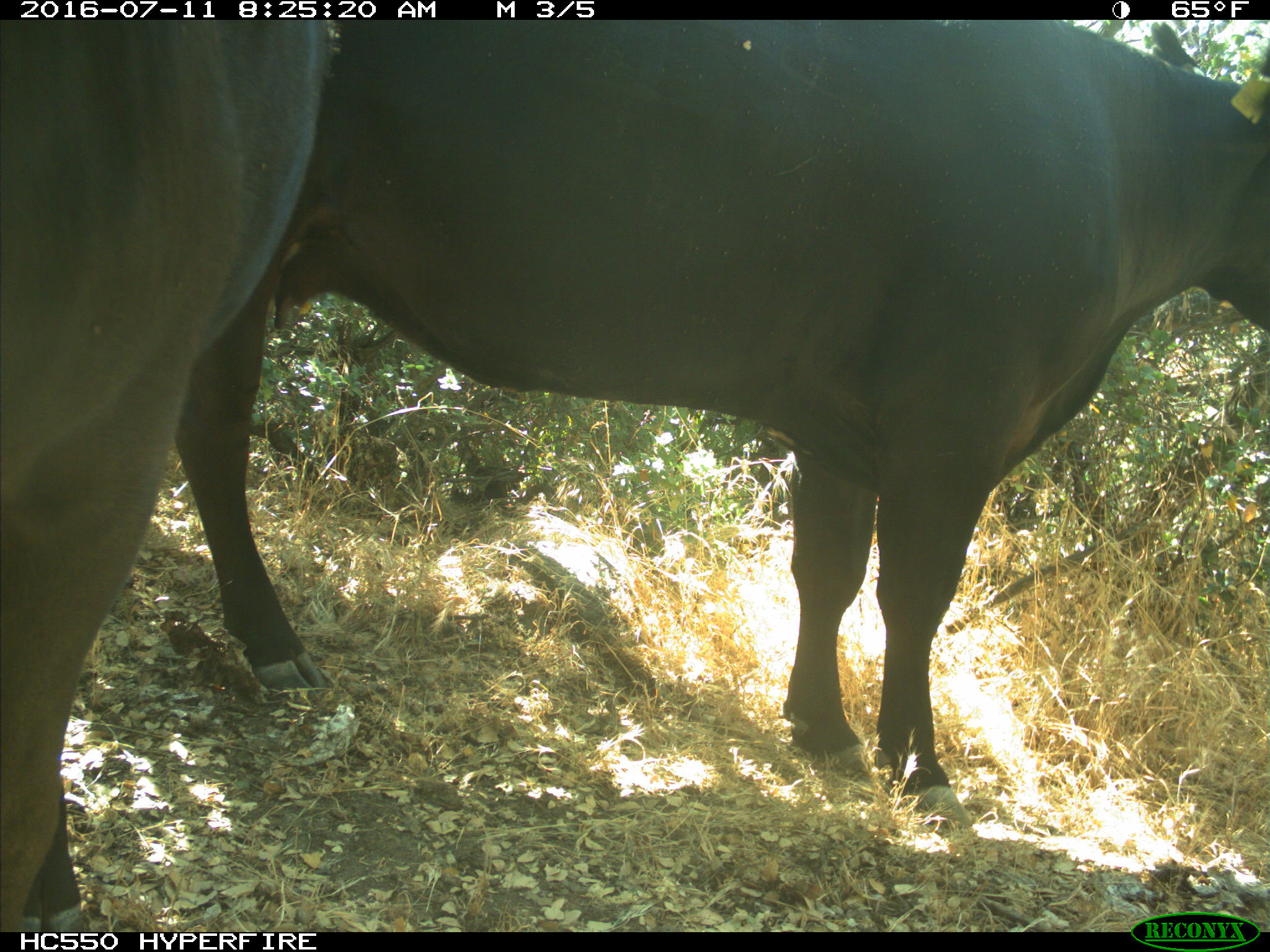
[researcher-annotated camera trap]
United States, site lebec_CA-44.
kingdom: Animalia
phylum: Chordata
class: Mammalia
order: Artiodactyla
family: Bovidae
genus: Bos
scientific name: Bos taurus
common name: domestic cow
Bos taurus (domestic cow).